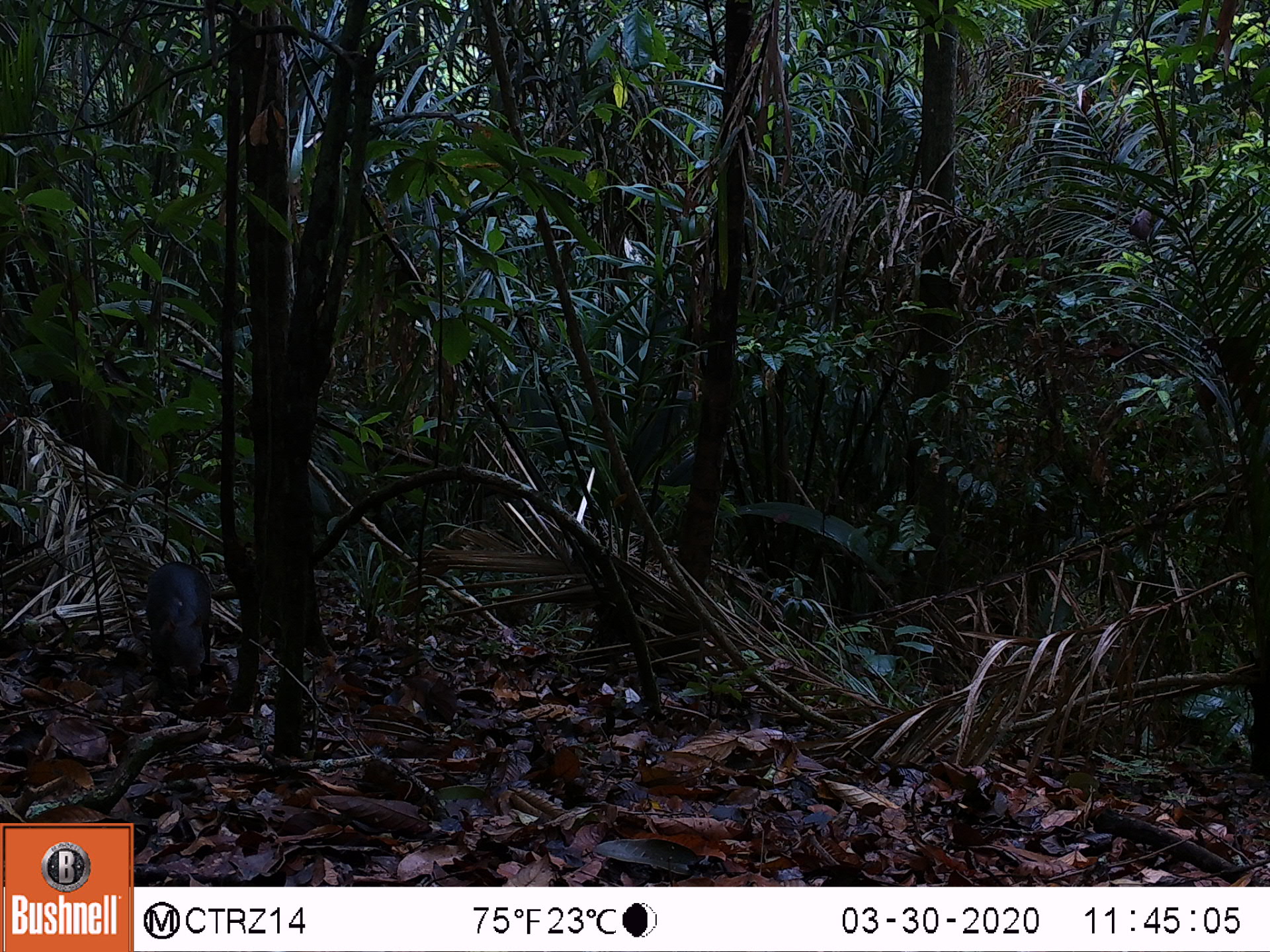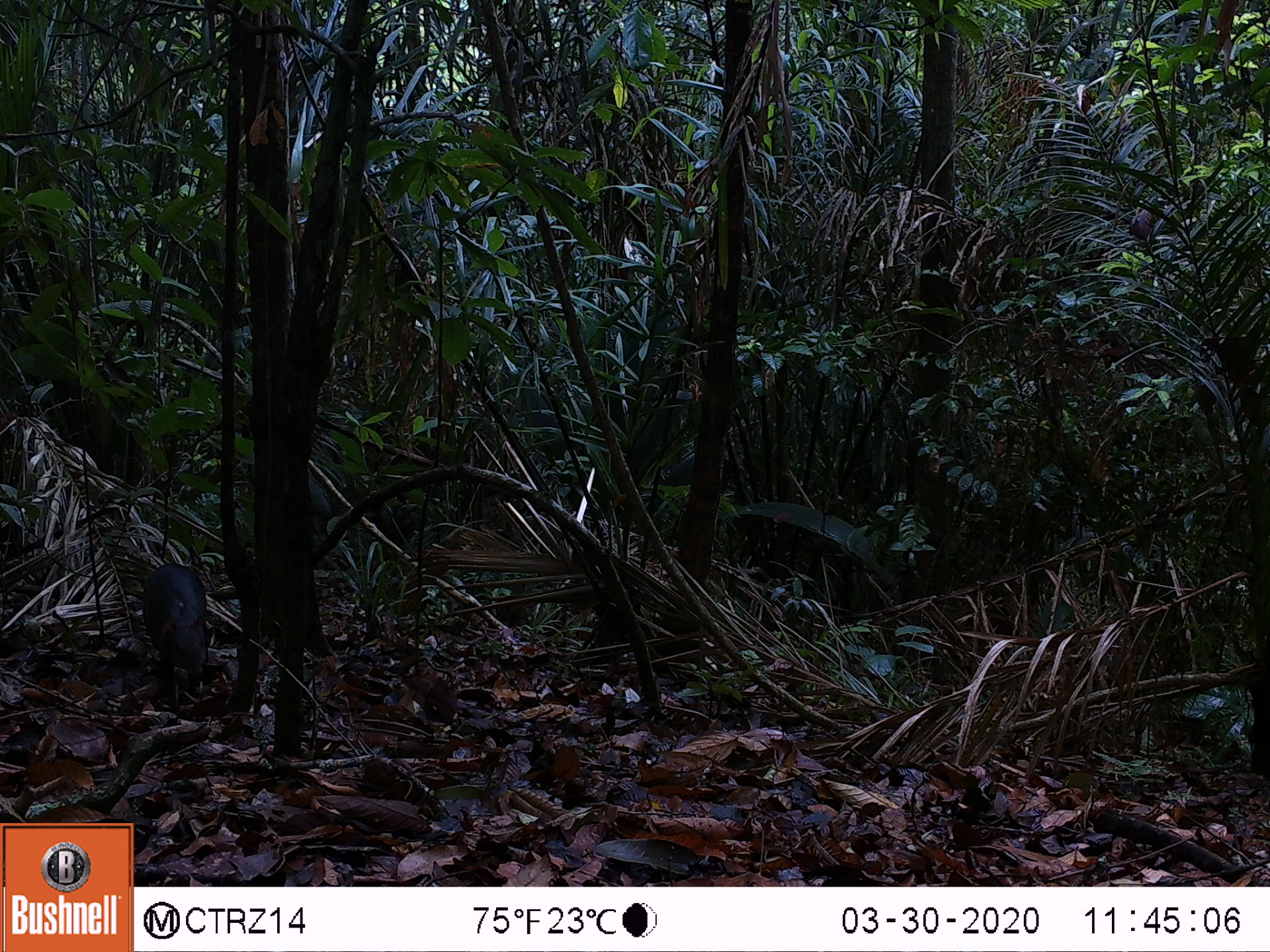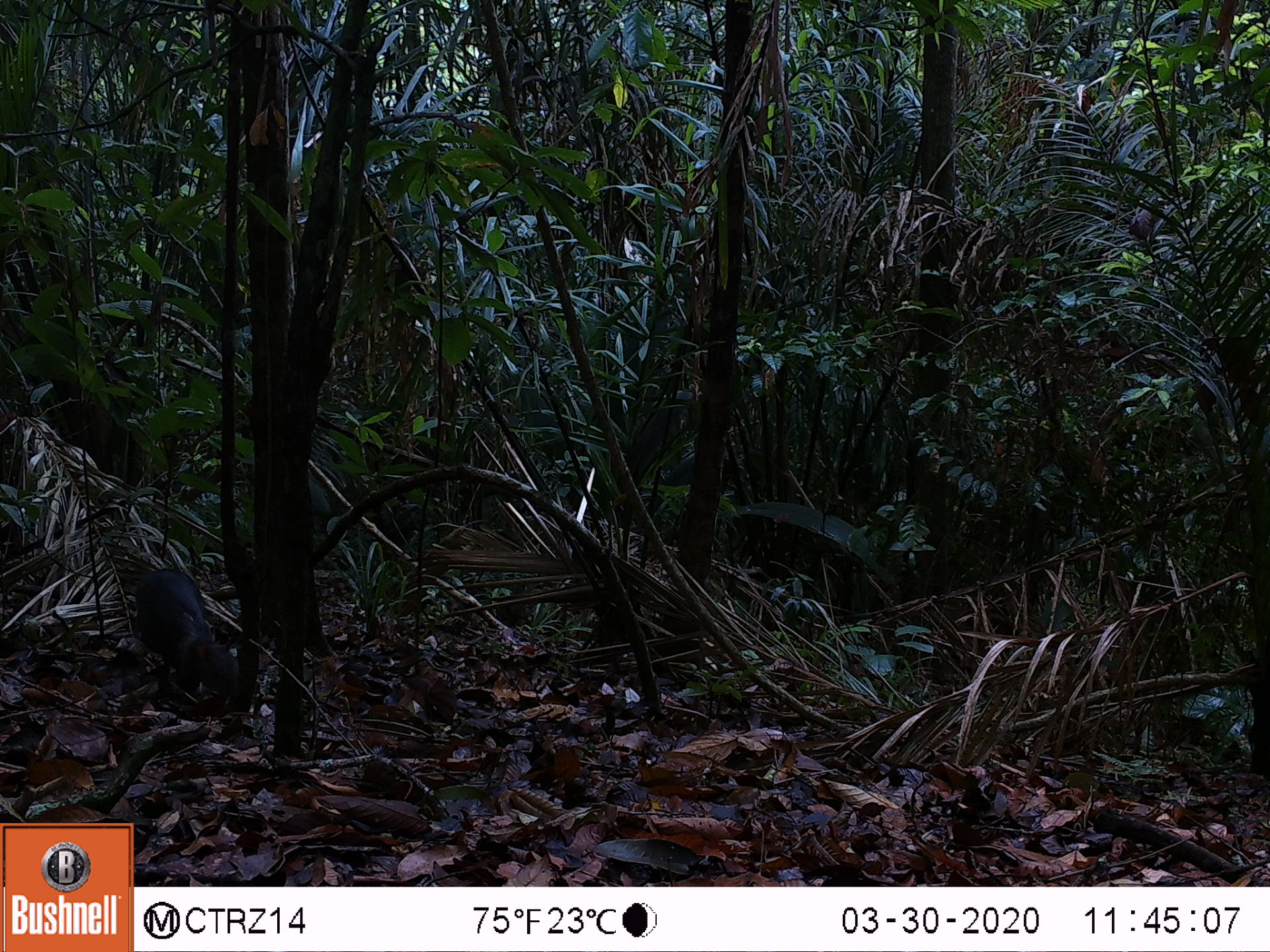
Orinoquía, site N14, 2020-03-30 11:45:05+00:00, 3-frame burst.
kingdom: Animalia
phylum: Chordata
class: Mammalia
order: Rodentia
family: Dasyproctidae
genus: Dasyprocta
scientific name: Dasyprocta fuliginosa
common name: black agouti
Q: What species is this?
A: Black agouti (Dasyprocta fuliginosa).